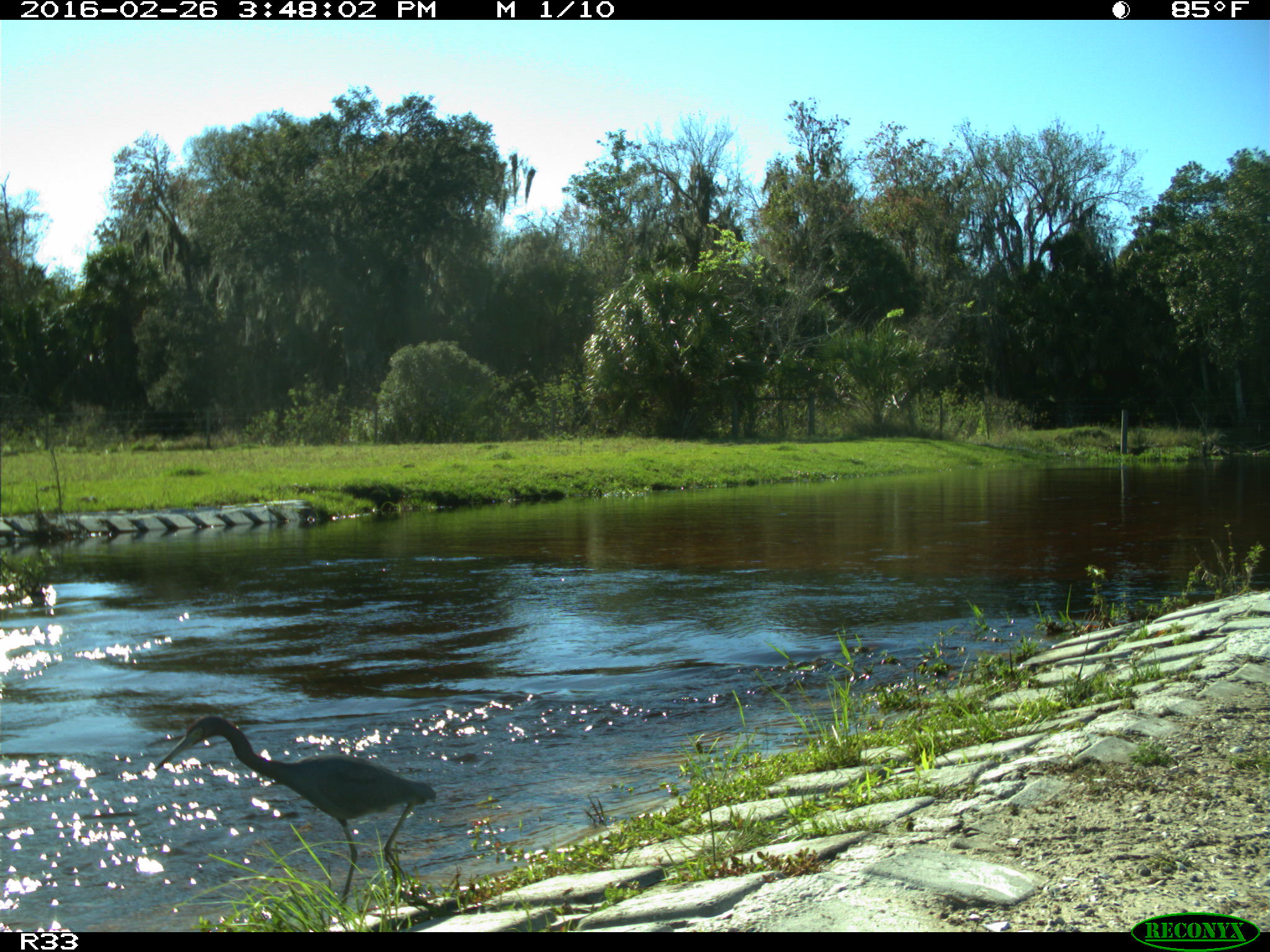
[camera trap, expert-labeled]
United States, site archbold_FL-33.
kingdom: Animalia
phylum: Chordata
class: Aves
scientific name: Aves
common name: birds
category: unidentified bird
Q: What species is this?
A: Unidentified bird (birds) (Aves).